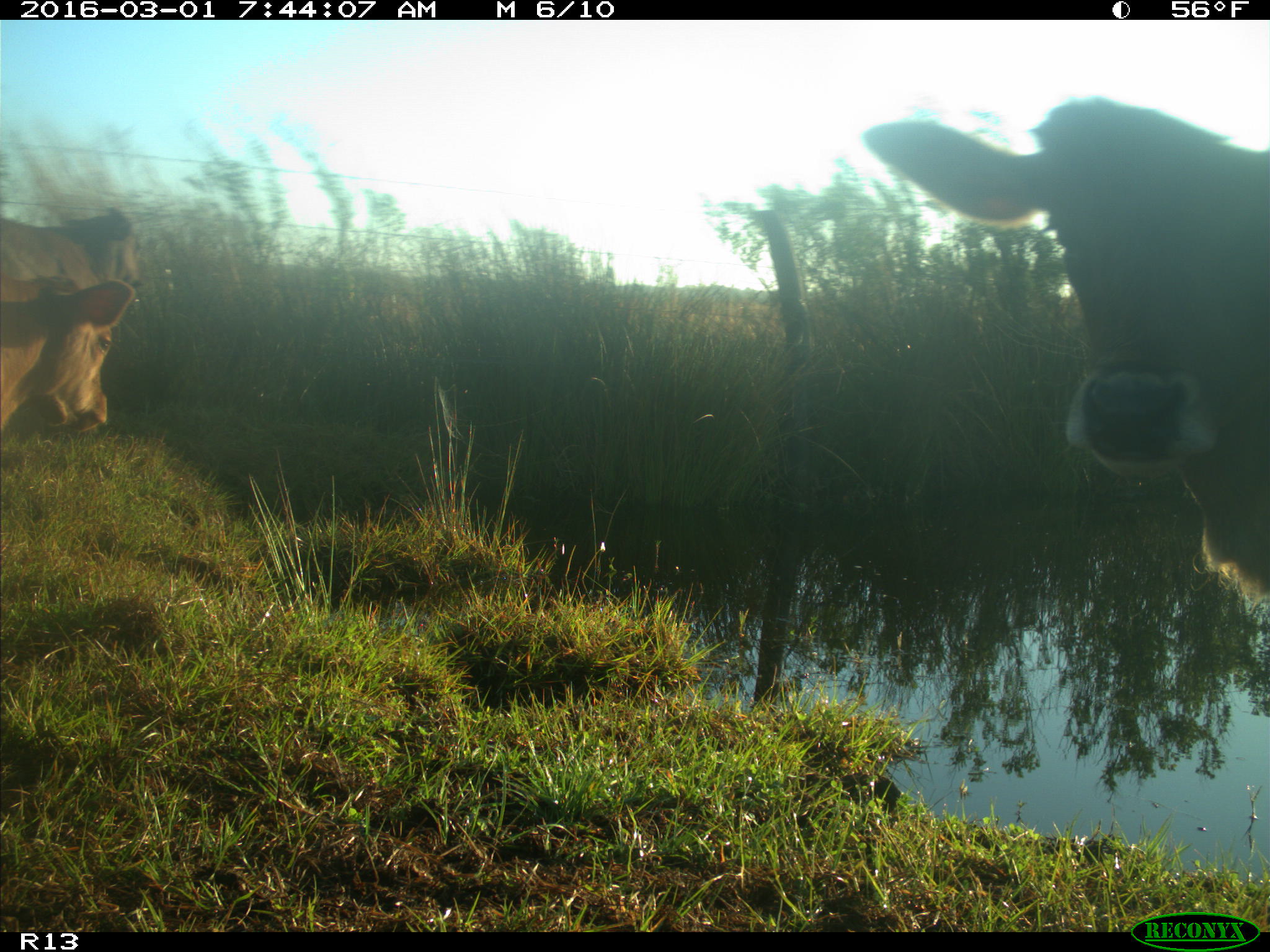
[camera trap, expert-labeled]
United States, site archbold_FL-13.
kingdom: Animalia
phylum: Chordata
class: Mammalia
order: Artiodactyla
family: Bovidae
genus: Bos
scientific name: Bos taurus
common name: domestic cow